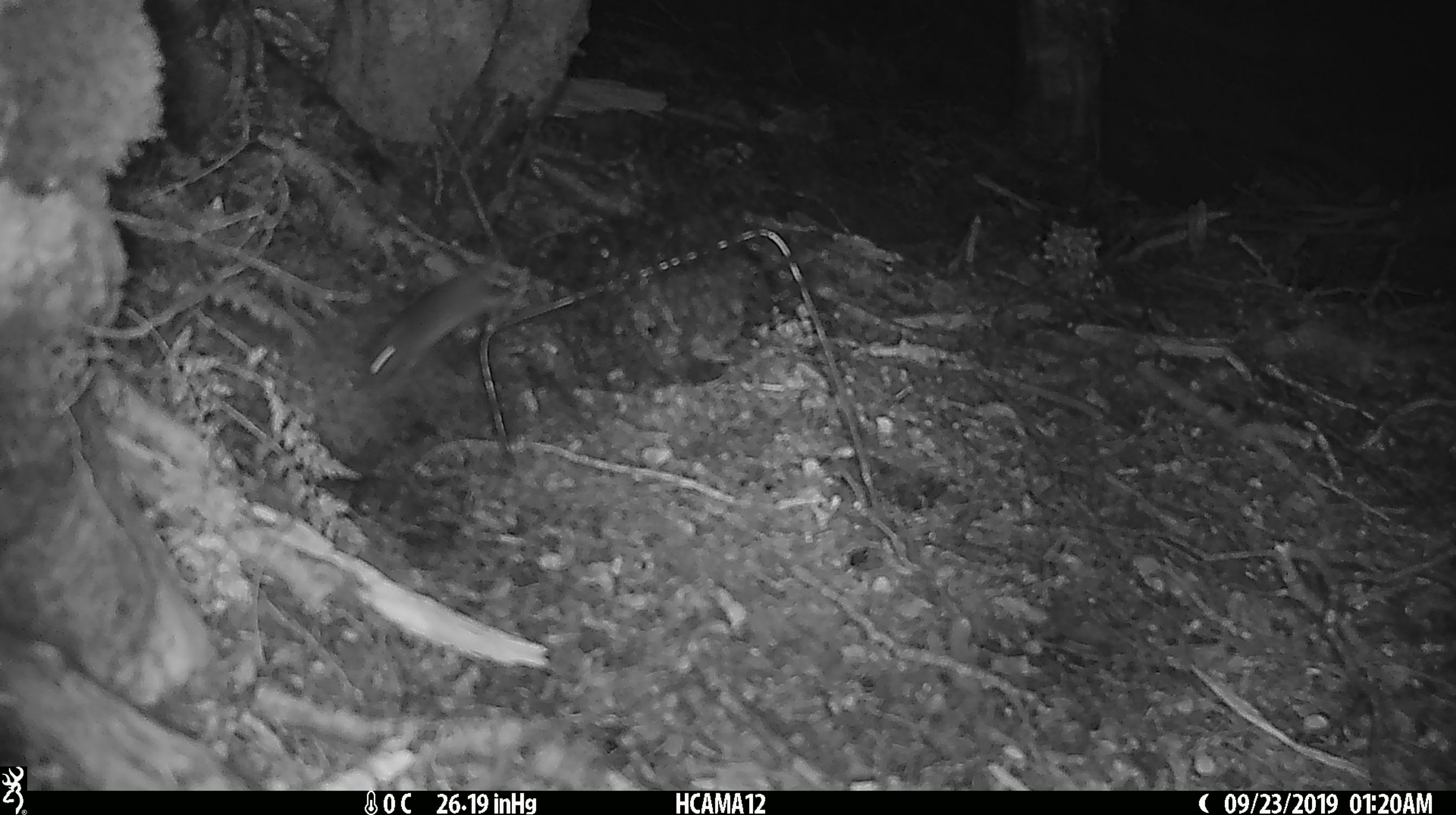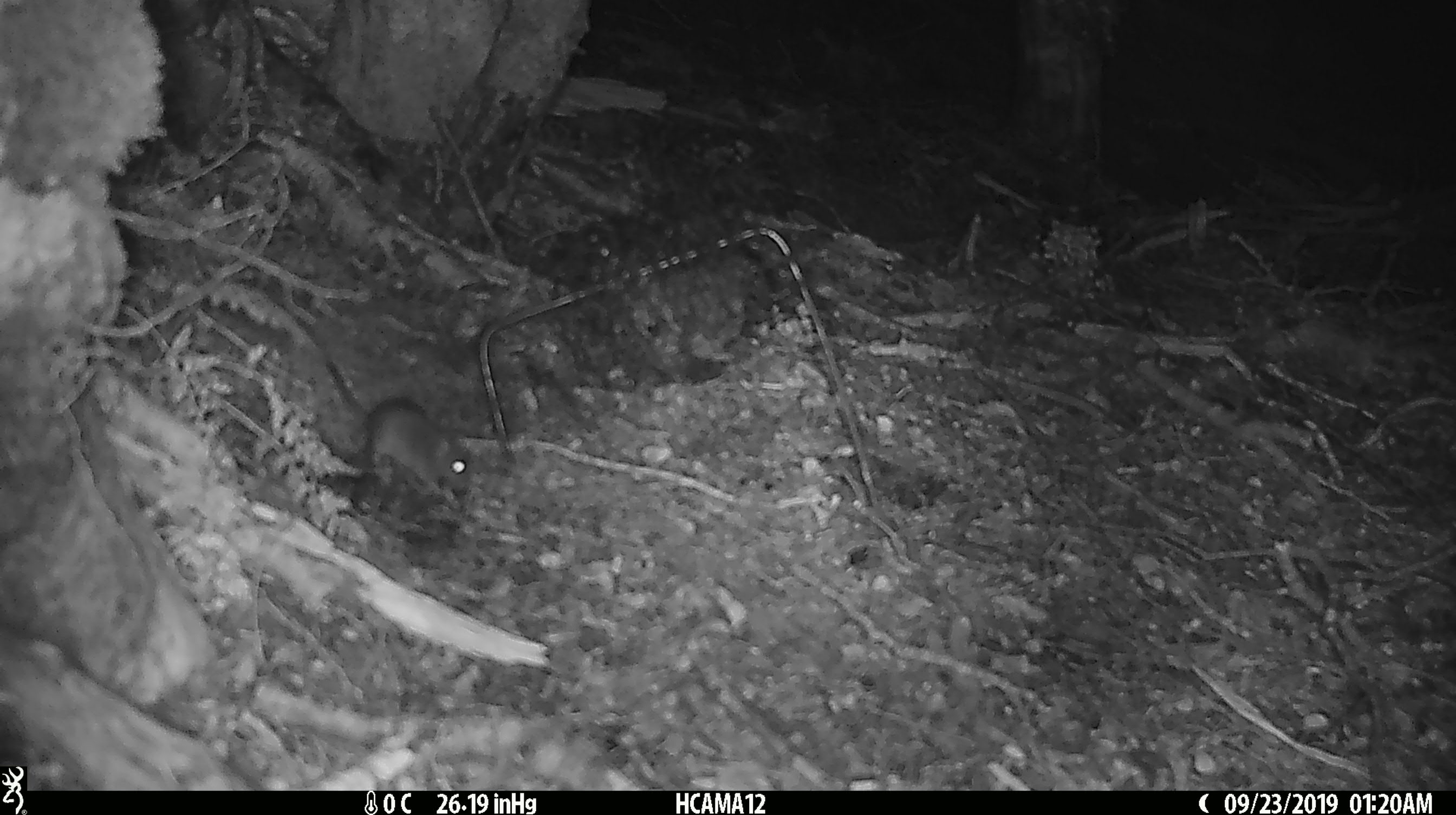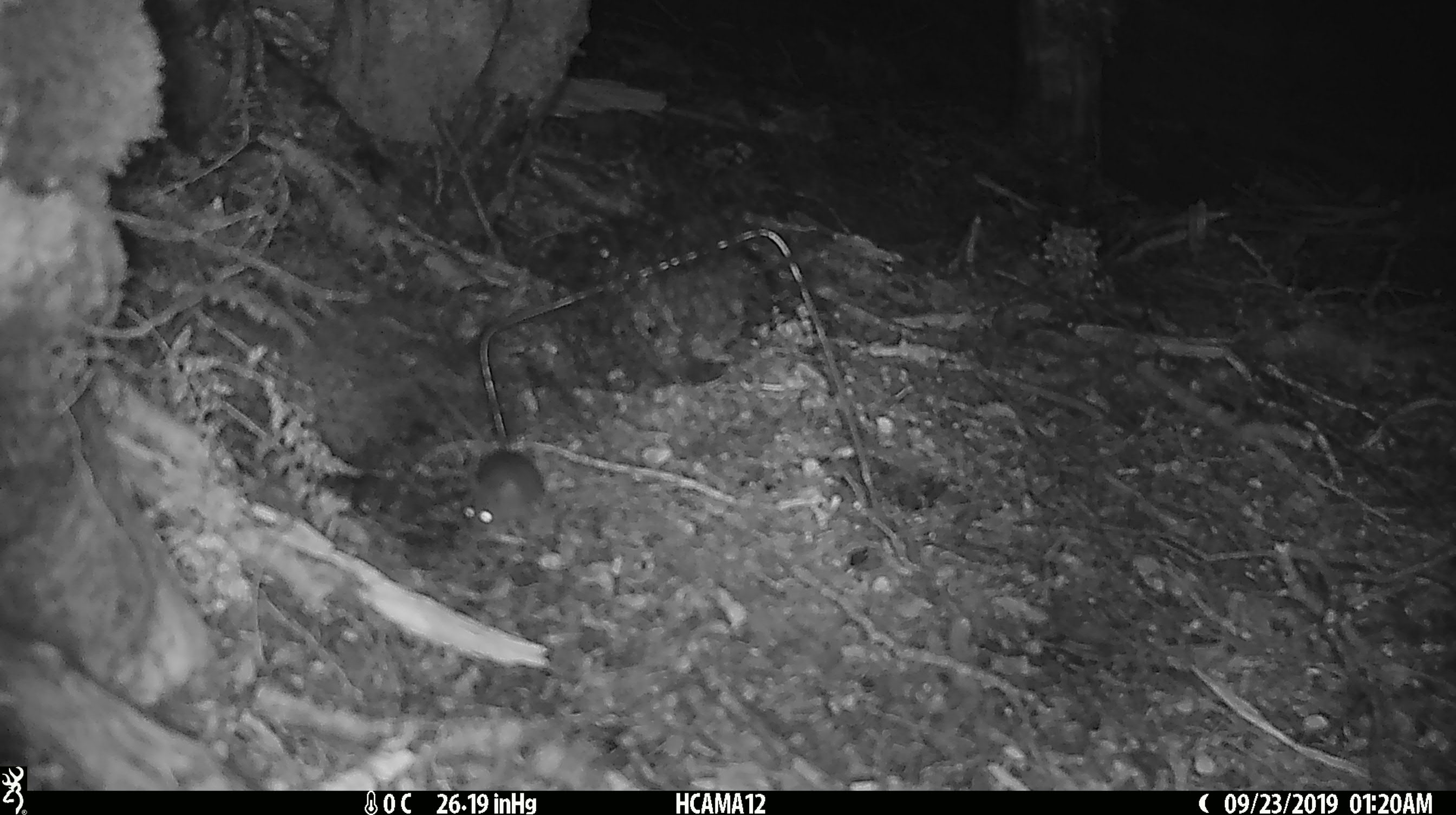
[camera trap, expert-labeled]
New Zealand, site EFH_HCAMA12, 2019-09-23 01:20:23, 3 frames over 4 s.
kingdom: Animalia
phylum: Chordata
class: Mammalia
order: Rodentia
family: Muridae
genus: Mus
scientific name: Mus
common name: mouse